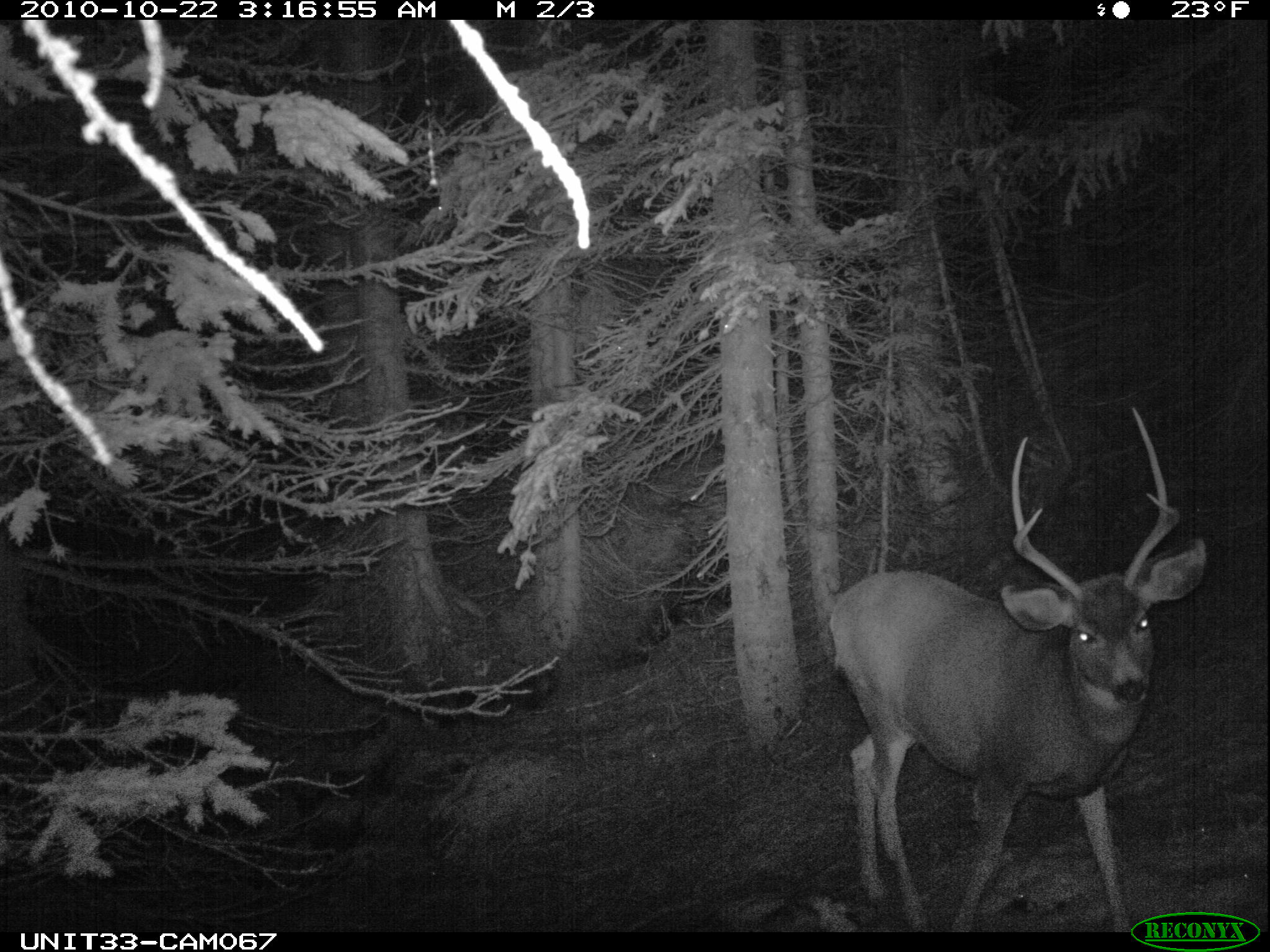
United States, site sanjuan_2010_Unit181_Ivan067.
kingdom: Animalia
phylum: Chordata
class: Mammalia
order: Artiodactyla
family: Cervidae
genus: Odocoileus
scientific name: Odocoileus hemionus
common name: mule deer